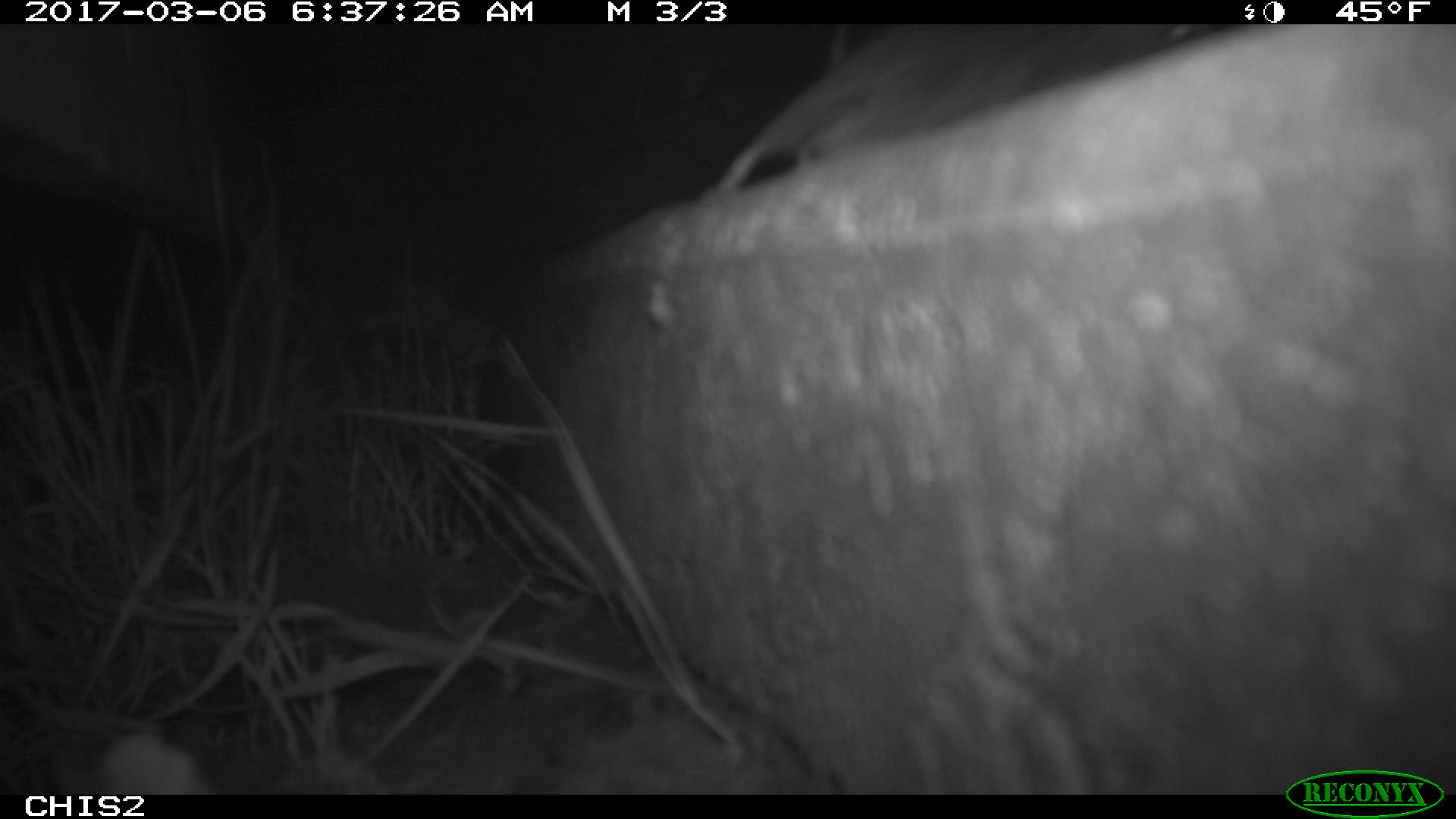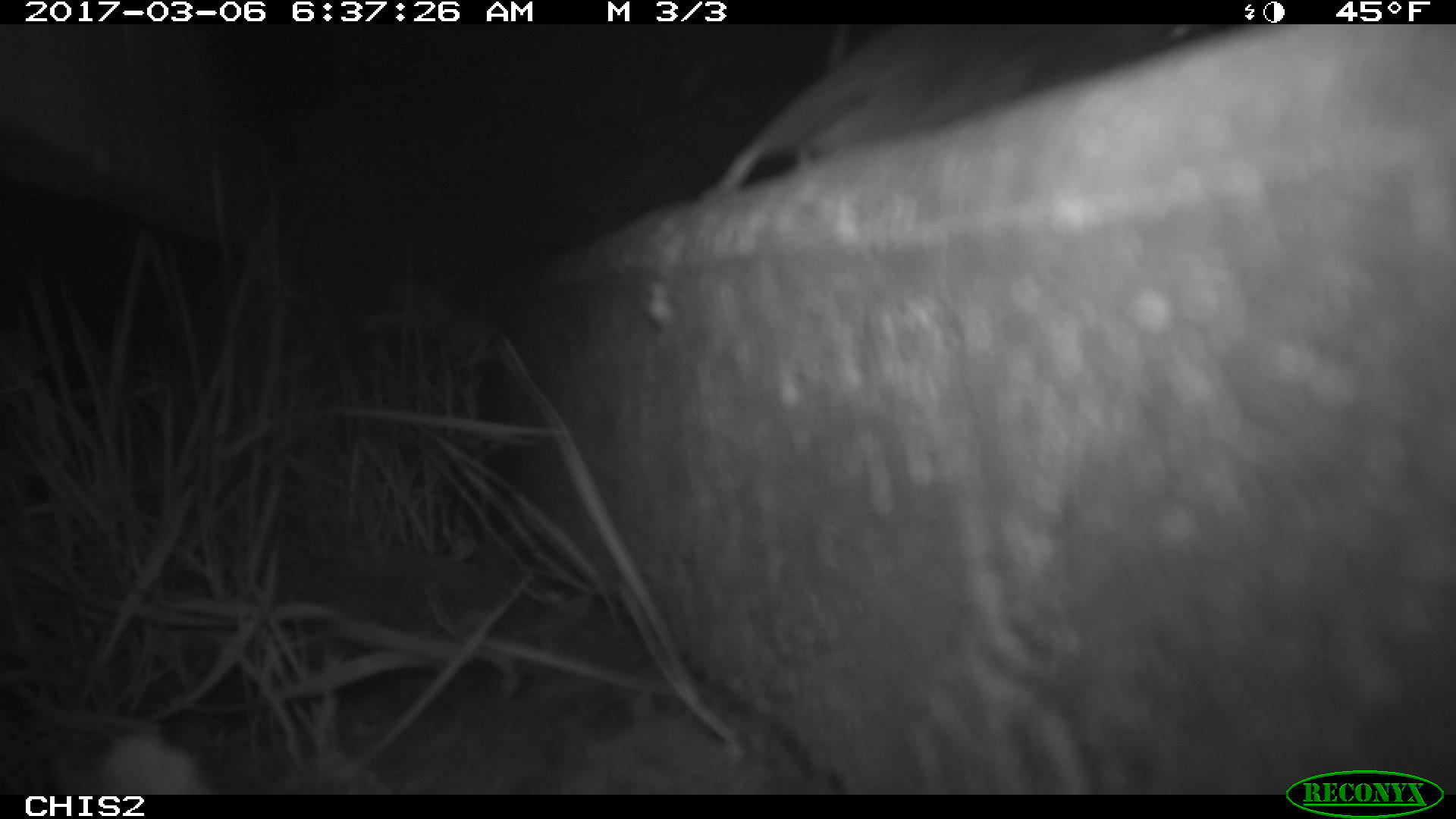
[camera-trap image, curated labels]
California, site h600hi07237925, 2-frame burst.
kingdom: Animalia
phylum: Chordata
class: Mammalia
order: Rodentia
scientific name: Rodentia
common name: rodent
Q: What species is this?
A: Rodent (Rodentia).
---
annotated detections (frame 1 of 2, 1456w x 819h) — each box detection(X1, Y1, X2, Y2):
rodent: detection(695, 27, 1210, 203)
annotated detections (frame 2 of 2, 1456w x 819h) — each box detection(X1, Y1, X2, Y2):
rodent: detection(699, 24, 1224, 196)